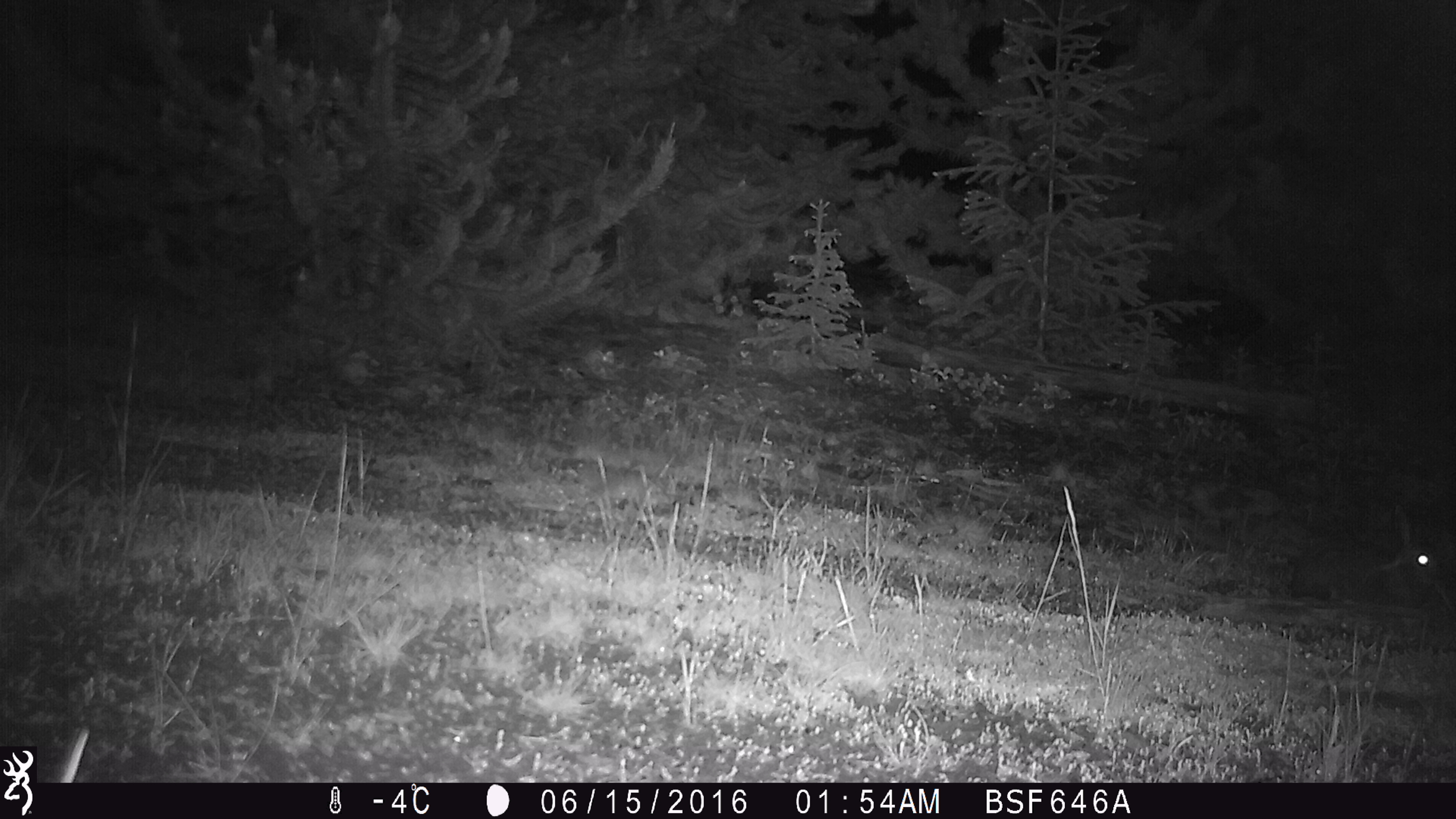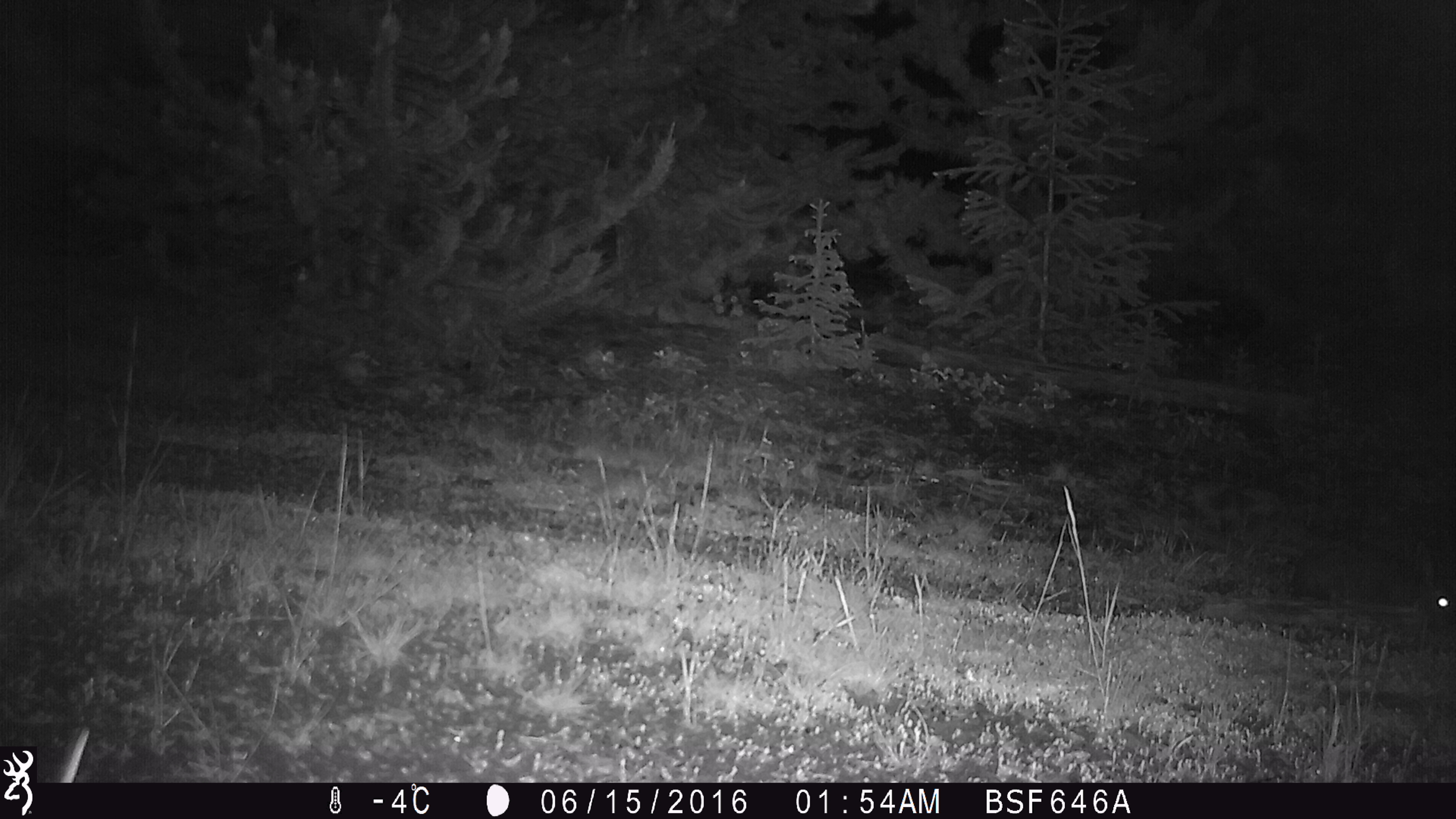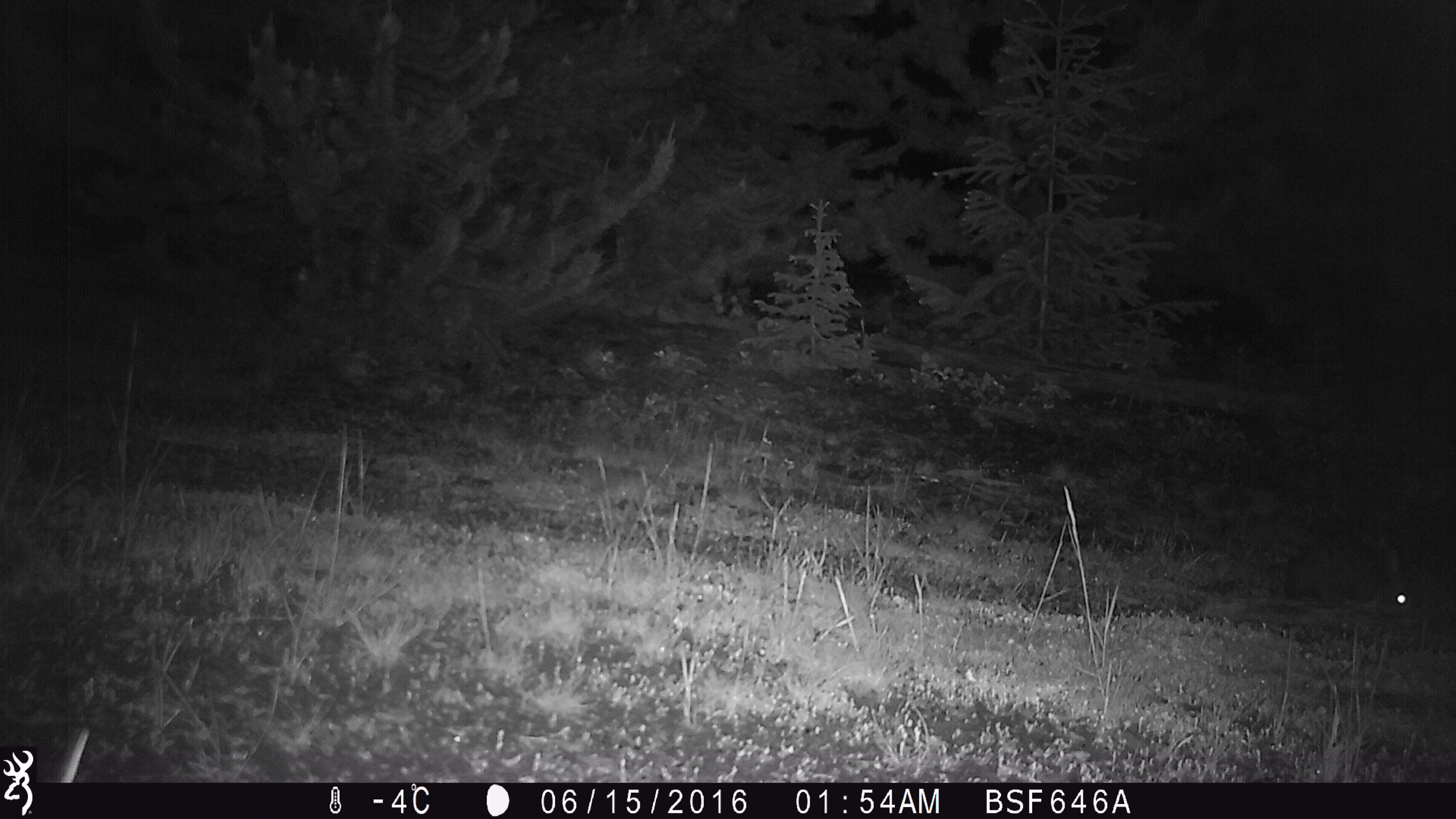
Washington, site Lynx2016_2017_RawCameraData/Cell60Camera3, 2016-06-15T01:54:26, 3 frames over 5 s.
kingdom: Animalia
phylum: Chordata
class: Mammalia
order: Lagomorpha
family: Leporidae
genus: Lepus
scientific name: Lepus americanus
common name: snowshoe hare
Lepus americanus (snowshoe hare). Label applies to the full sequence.